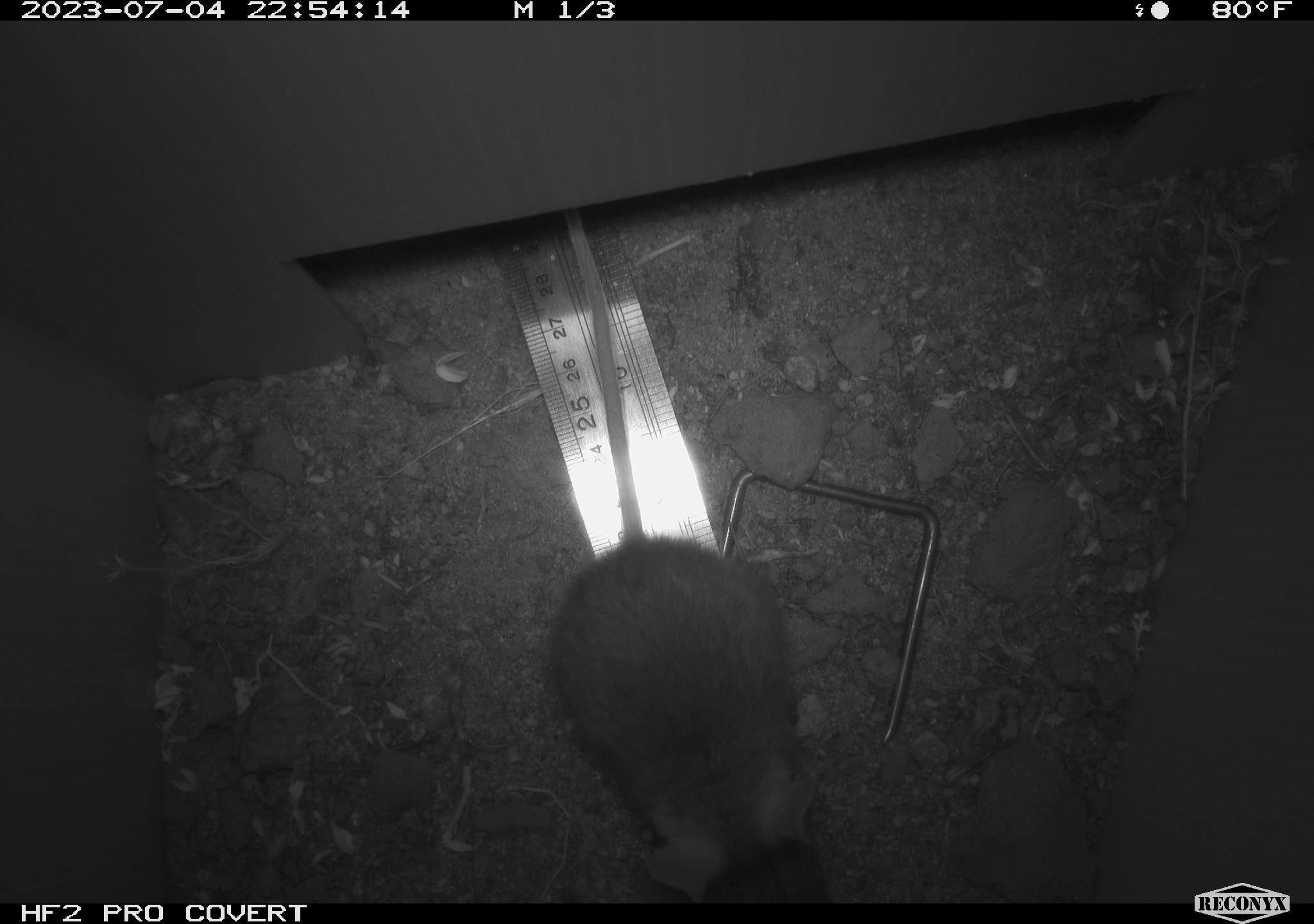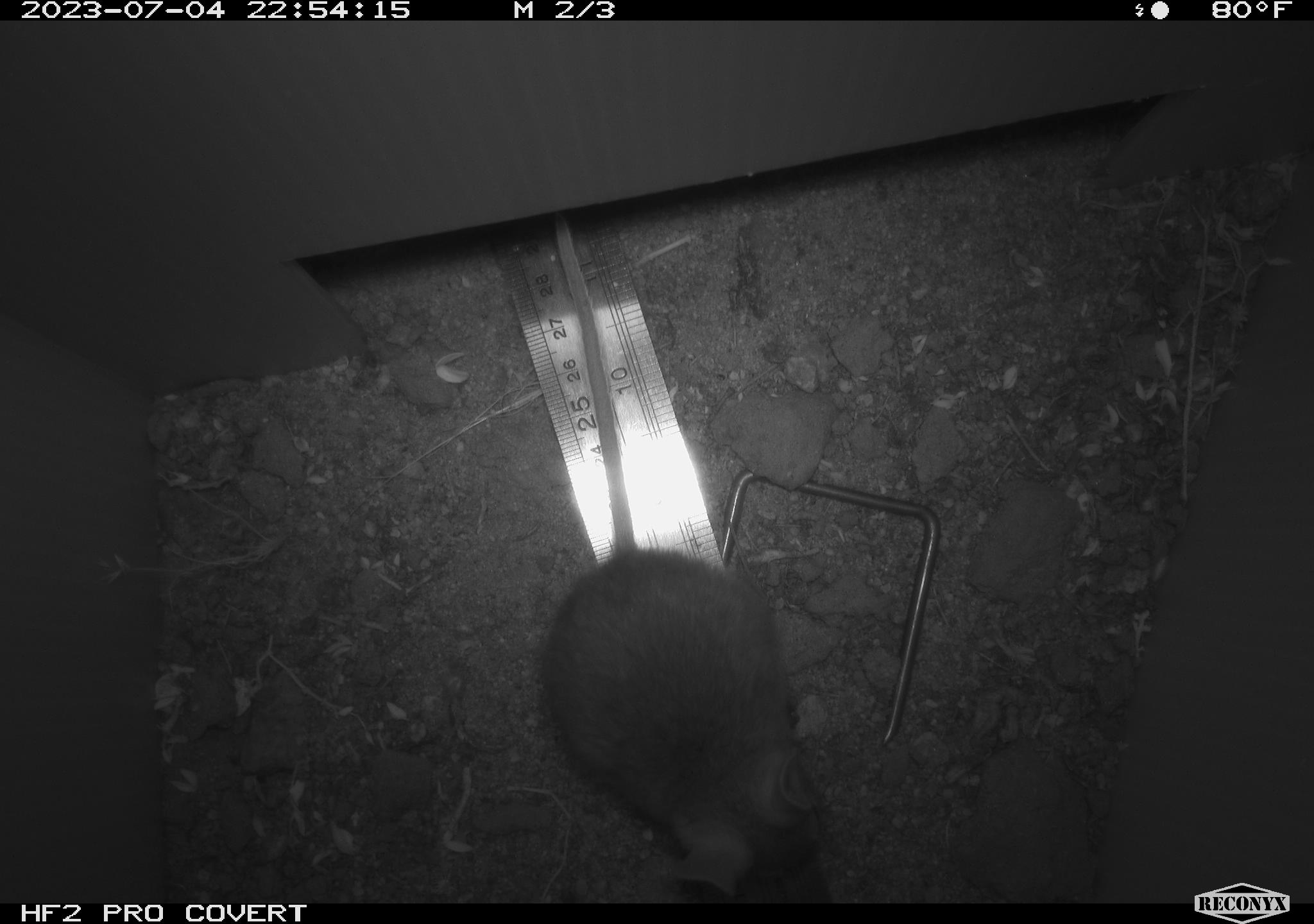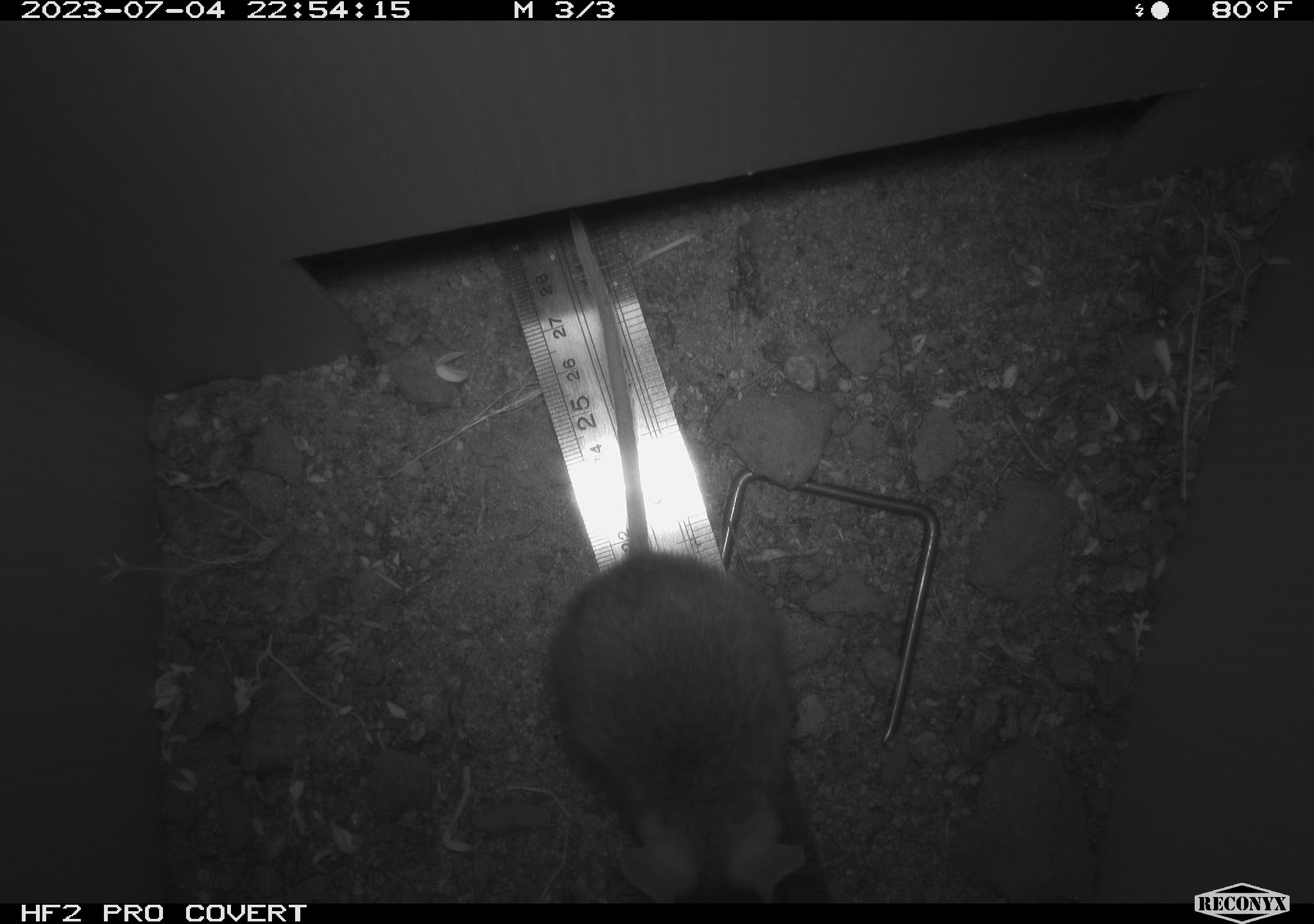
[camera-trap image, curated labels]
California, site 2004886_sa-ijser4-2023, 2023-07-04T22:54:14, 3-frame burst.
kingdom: Animalia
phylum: Chordata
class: Mammalia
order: Rodentia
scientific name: Rodentia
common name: mouse species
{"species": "mouse species (Rodentia)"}